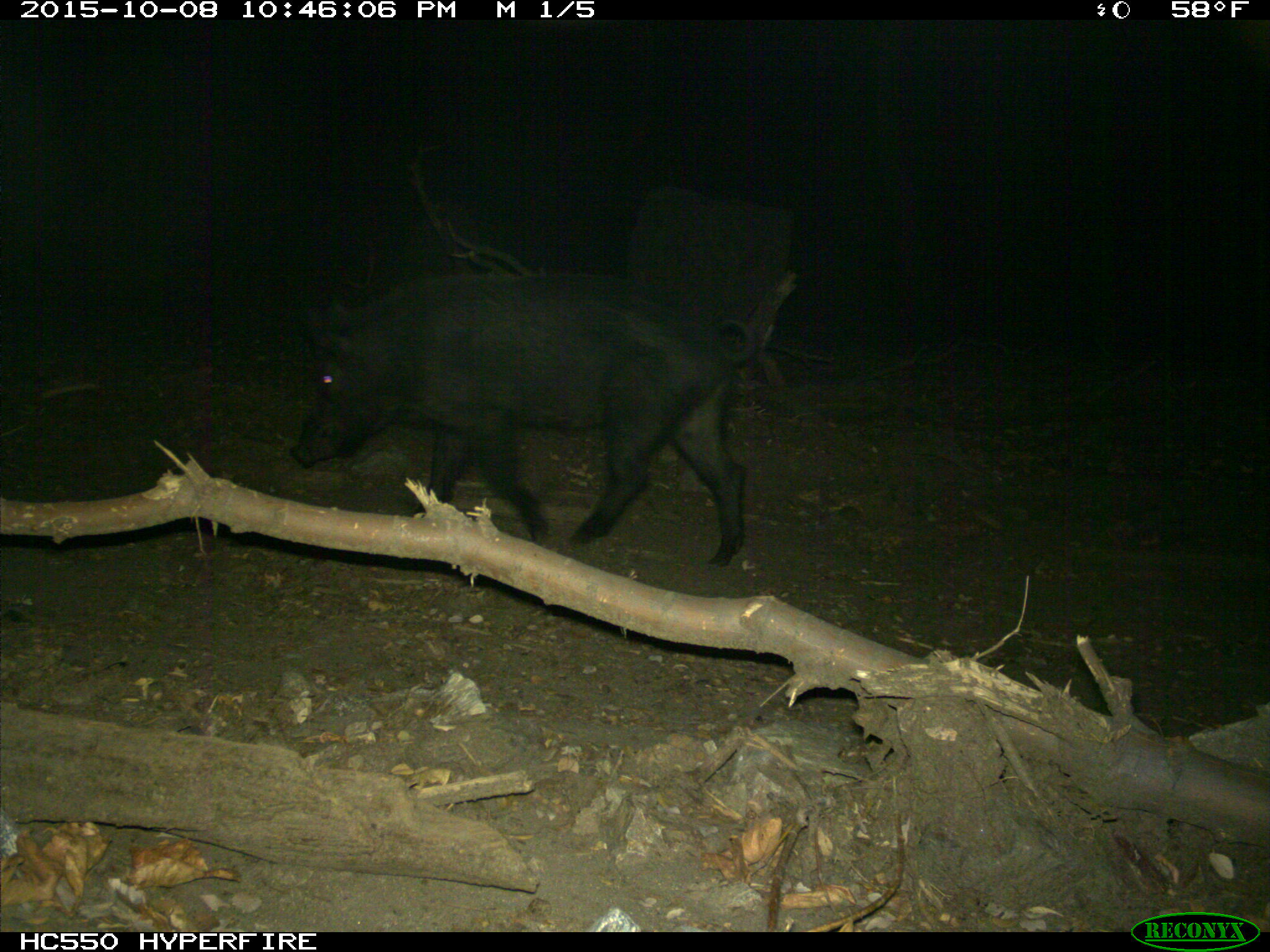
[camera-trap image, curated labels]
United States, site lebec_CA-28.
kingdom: Animalia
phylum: Chordata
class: Mammalia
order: Artiodactyla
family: Suidae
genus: Sus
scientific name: Sus scrofa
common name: wild boar